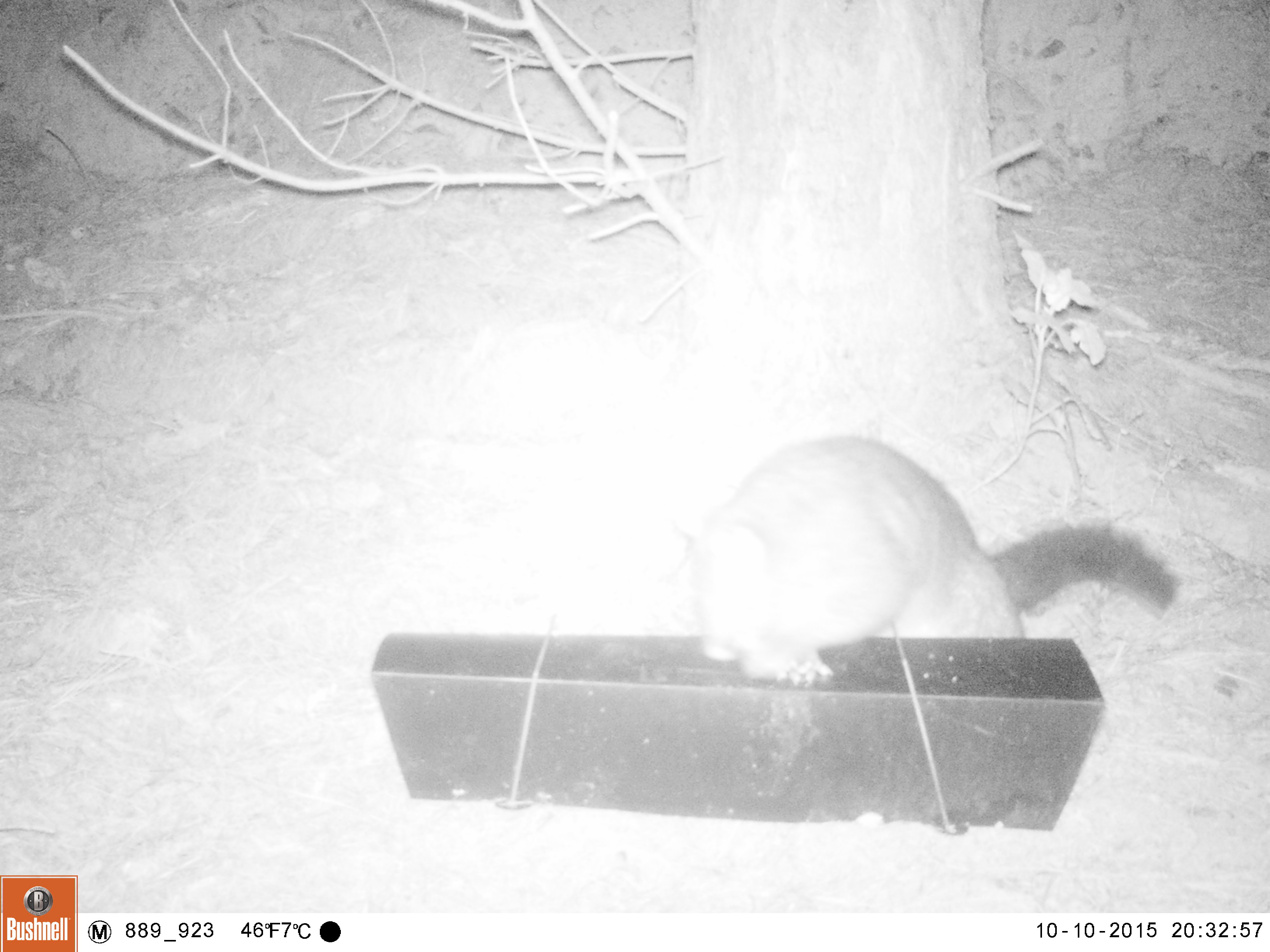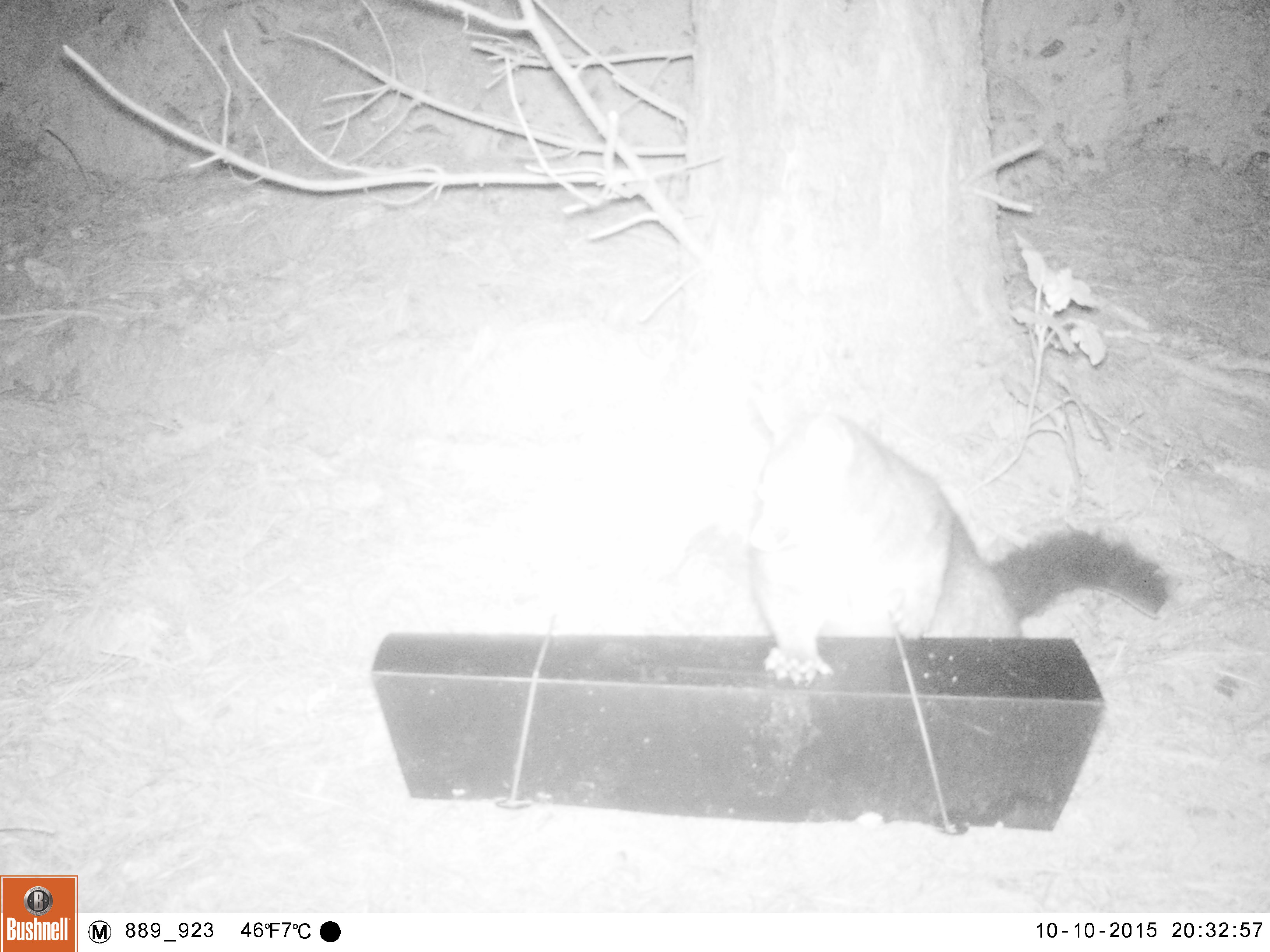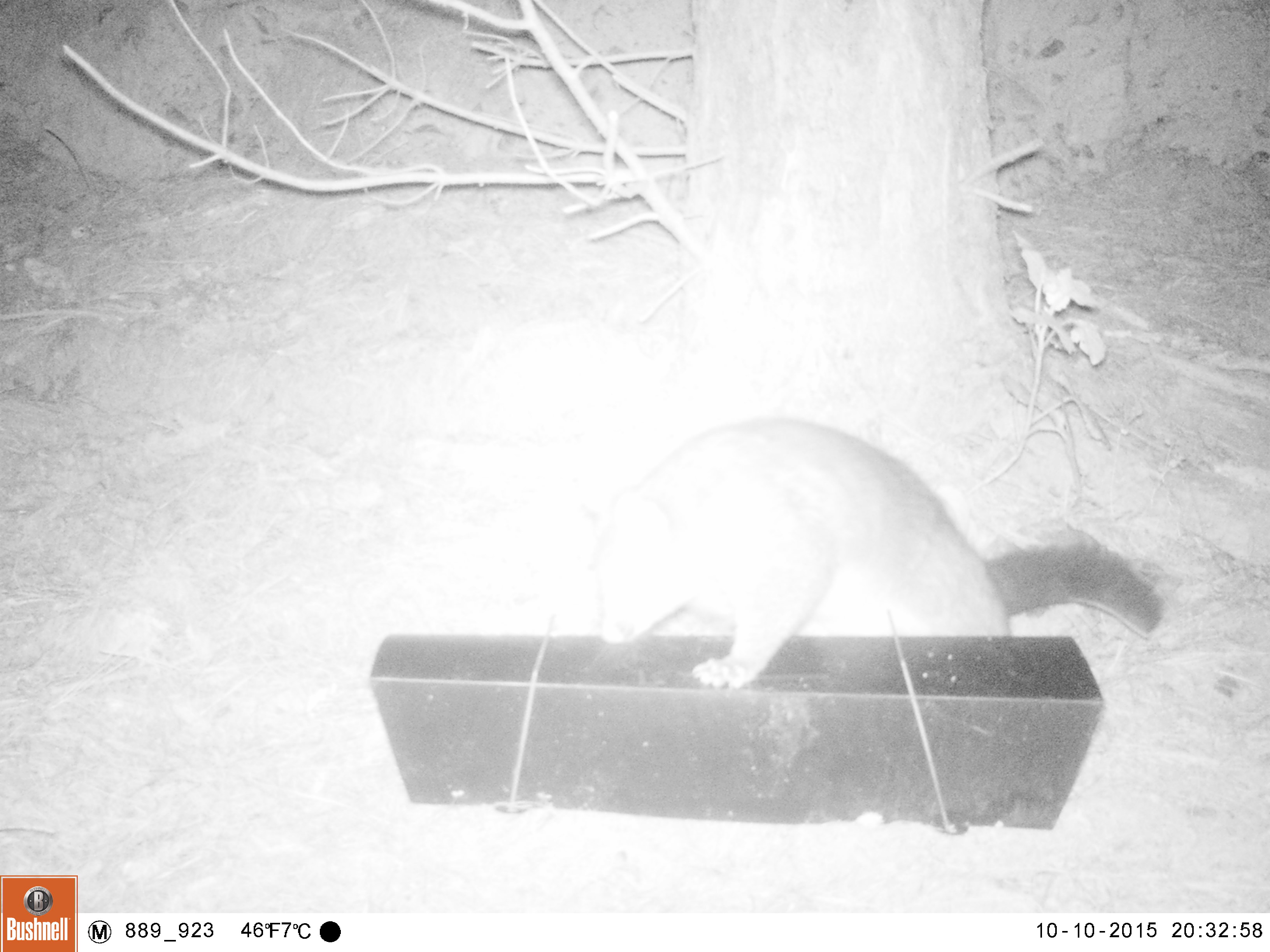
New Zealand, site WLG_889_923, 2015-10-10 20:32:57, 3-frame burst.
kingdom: Animalia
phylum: Chordata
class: Mammalia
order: Diprotodontia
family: Phalangeridae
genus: Trichosurus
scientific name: Trichosurus vulpecula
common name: common brushtail possum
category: possum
Possum (common brushtail possum) (Trichosurus vulpecula).